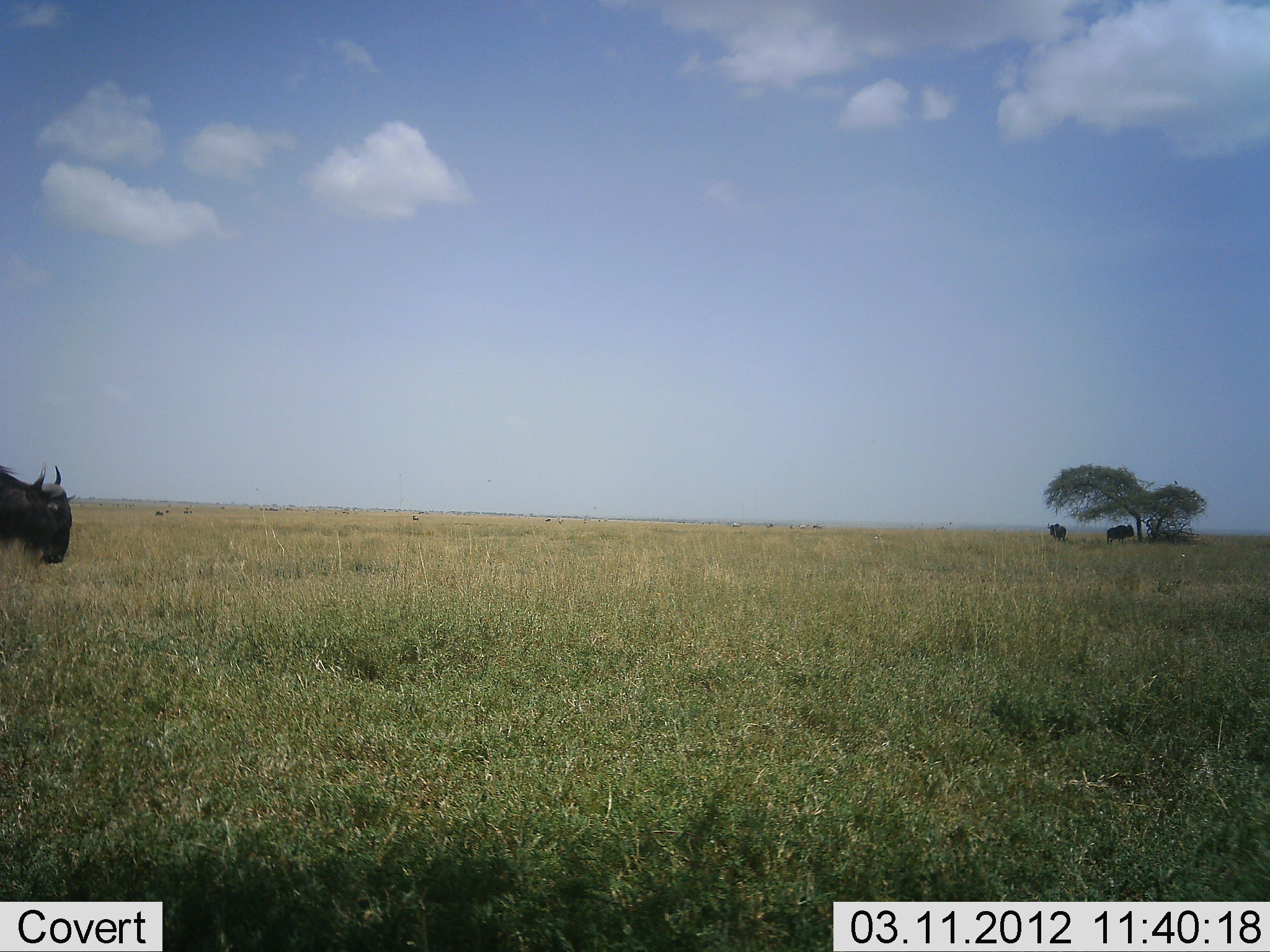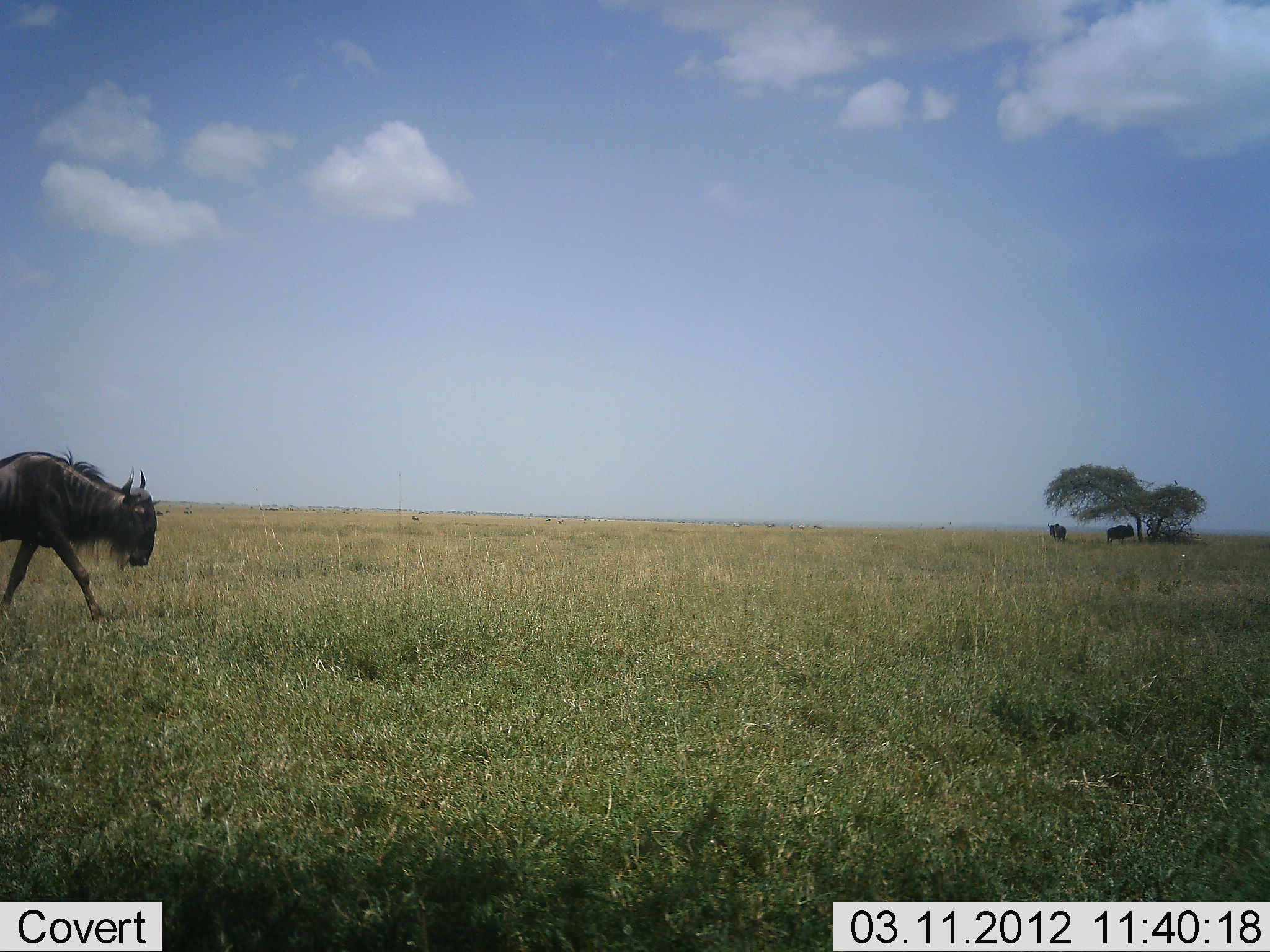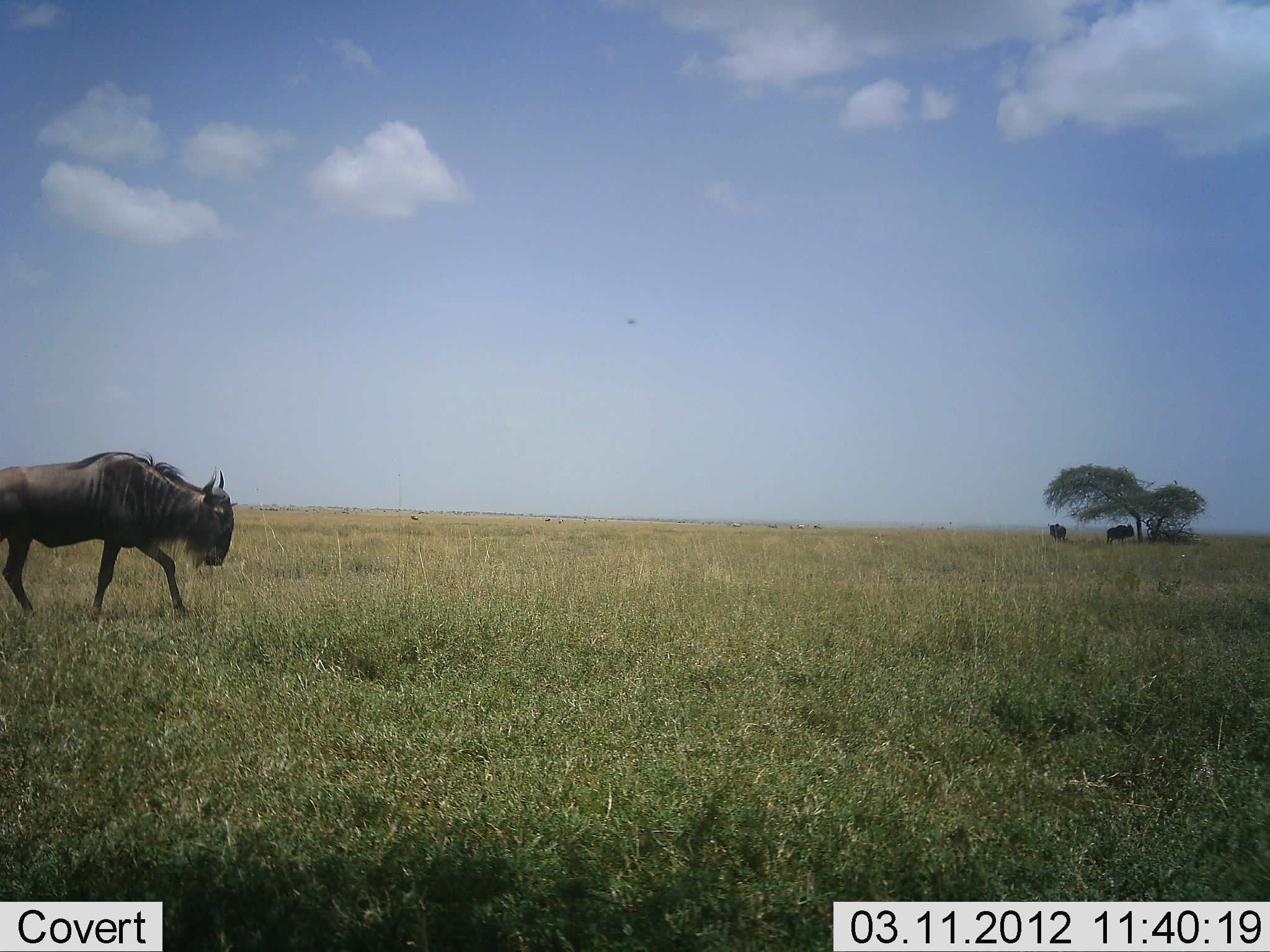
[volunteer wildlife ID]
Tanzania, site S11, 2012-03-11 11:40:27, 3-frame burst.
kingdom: Animalia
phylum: Chordata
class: Mammalia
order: Artiodactyla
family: Bovidae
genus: Connochaetes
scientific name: Connochaetes taurinus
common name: blue wildebeest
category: wildebeest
Wildebeest (blue wildebeest) (Connochaetes taurinus), count 3. Behavior (volunteer vote fractions): standing 65%, resting 10%, moving 95%, interacting 0%. Young present (vote fraction): 0%. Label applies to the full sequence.